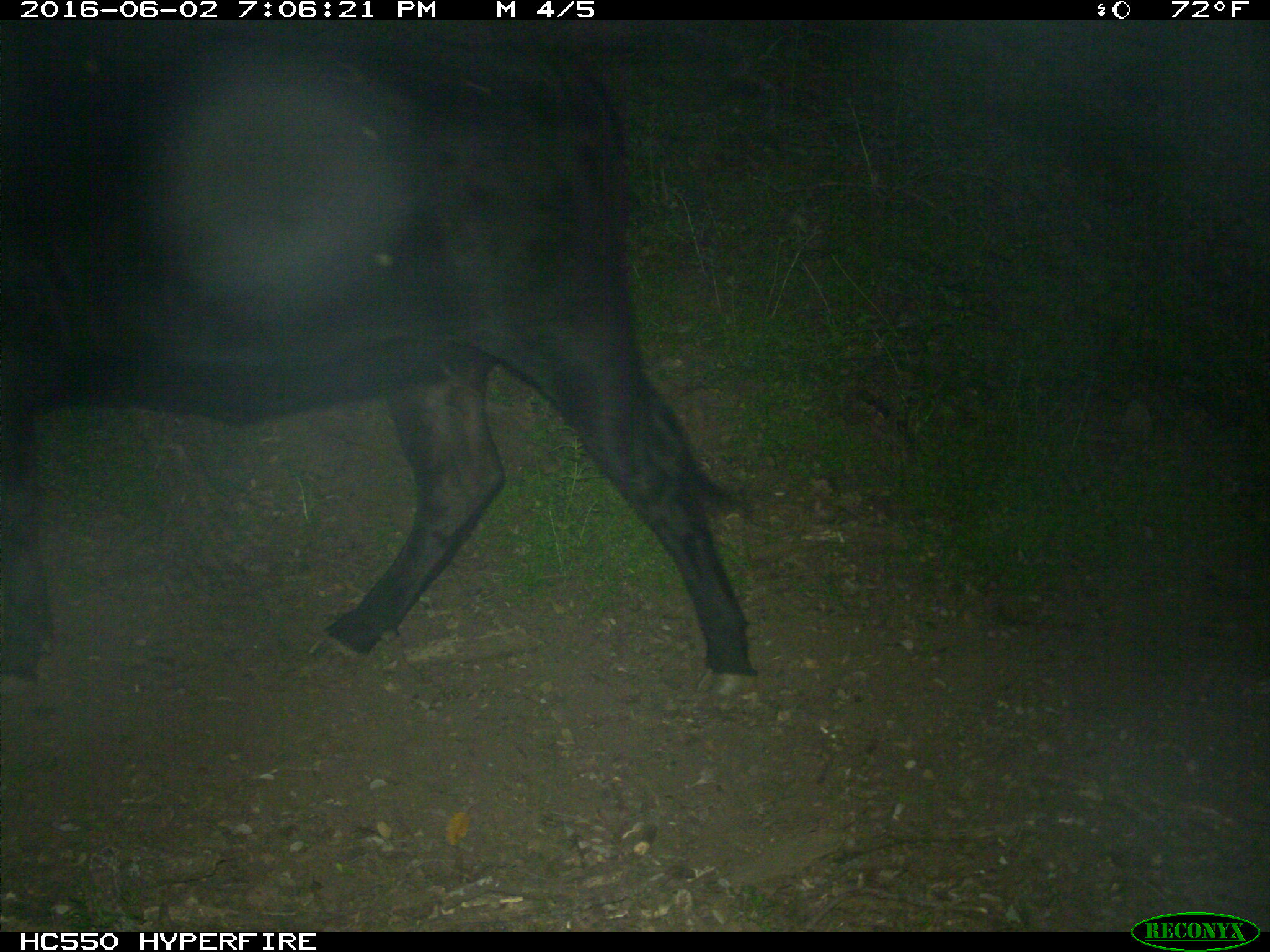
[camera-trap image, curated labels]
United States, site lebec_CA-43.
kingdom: Animalia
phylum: Chordata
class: Mammalia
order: Artiodactyla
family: Bovidae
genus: Bos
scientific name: Bos taurus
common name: domestic cow